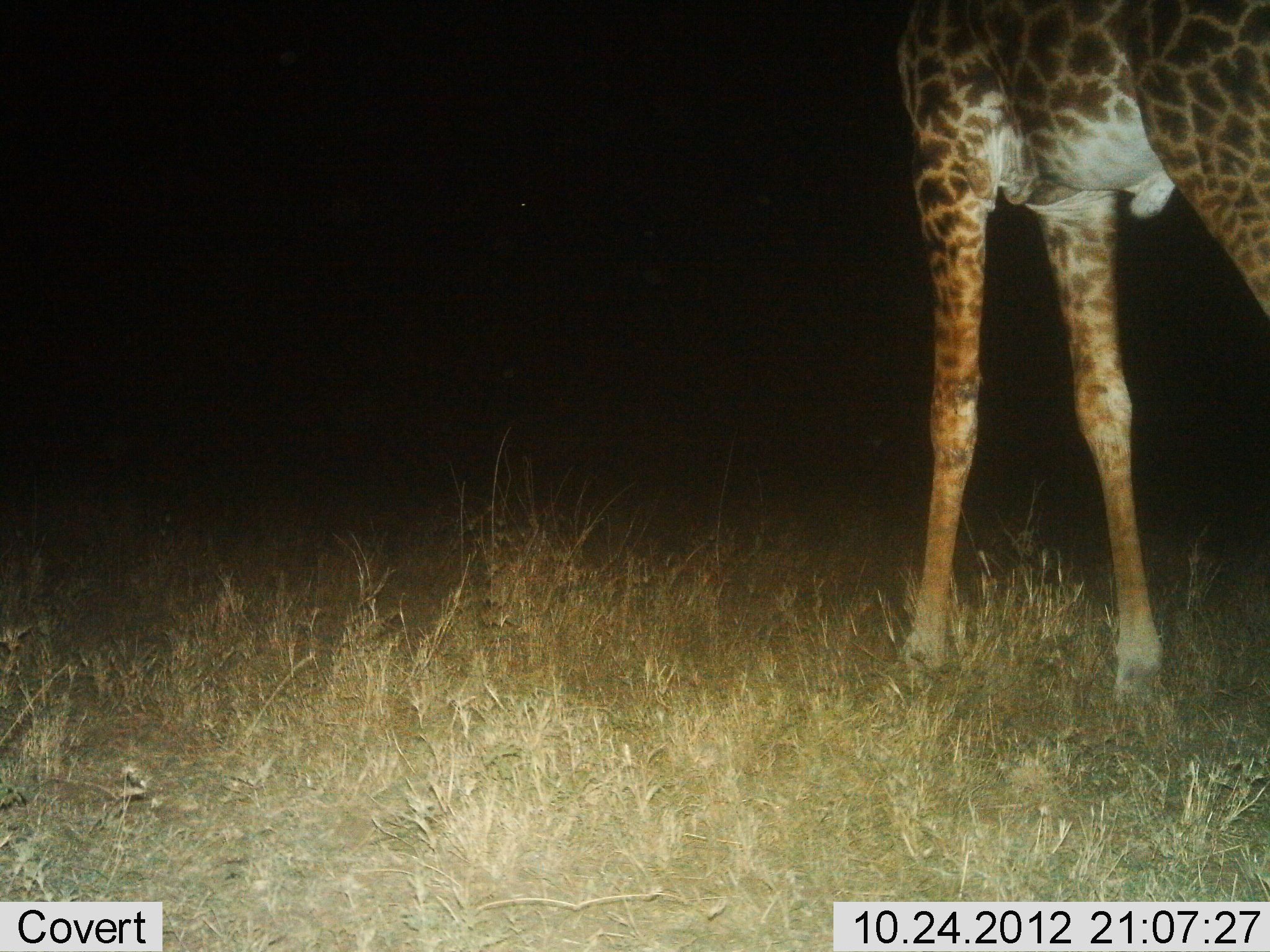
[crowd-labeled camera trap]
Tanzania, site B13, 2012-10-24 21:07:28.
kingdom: Animalia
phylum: Chordata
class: Mammalia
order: Artiodactyla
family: Giraffidae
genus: Giraffa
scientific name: Giraffa camelopardalis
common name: giraffe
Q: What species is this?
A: Giraffe (Giraffa camelopardalis).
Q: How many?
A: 1.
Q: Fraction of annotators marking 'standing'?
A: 80%.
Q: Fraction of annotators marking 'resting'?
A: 0%.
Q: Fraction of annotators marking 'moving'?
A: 20%.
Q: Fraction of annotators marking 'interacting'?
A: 0%.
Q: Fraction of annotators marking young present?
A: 0%.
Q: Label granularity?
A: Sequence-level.